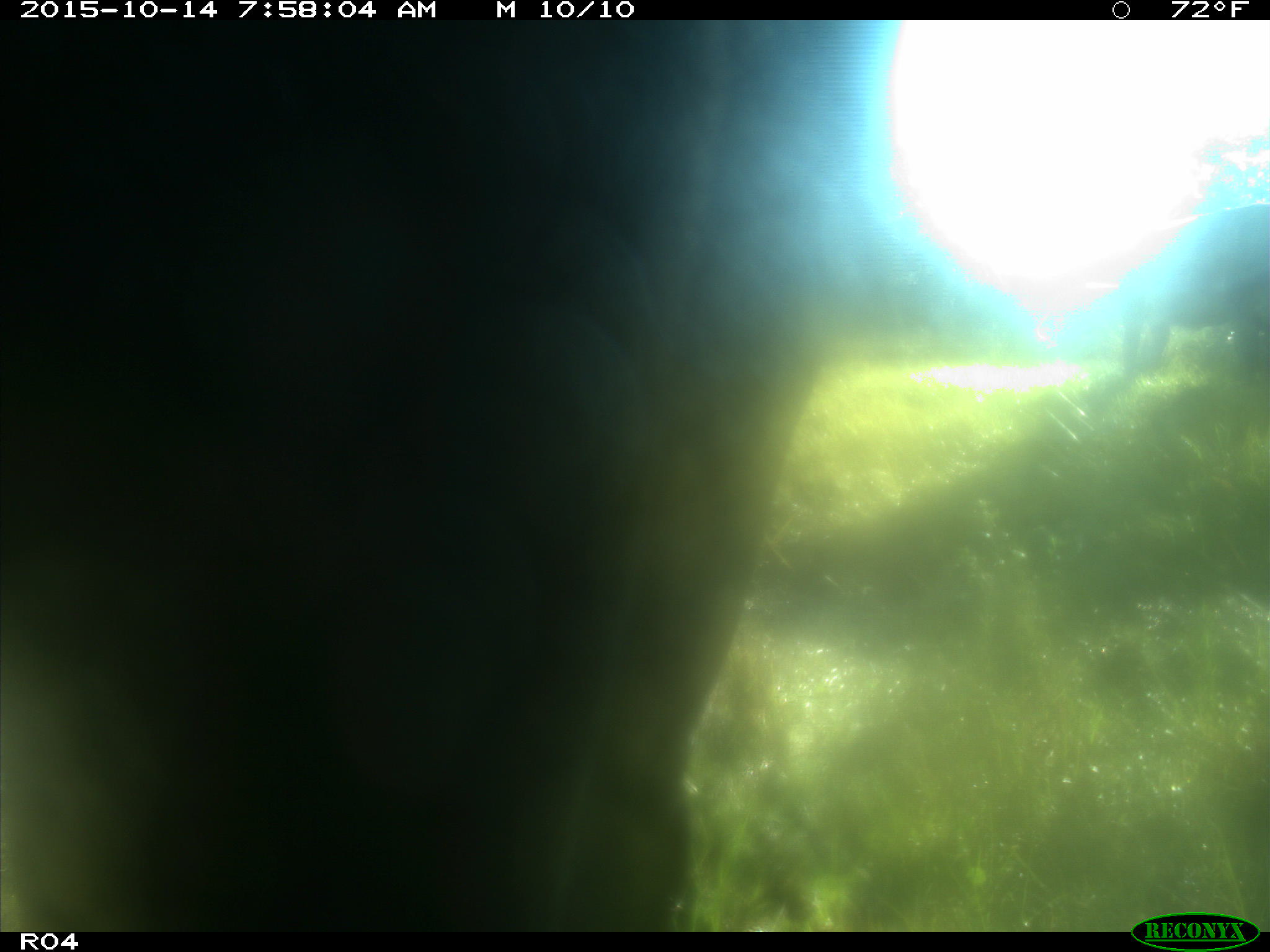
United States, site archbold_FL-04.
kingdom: Animalia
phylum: Chordata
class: Mammalia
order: Artiodactyla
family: Bovidae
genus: Bos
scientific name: Bos taurus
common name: domestic cow